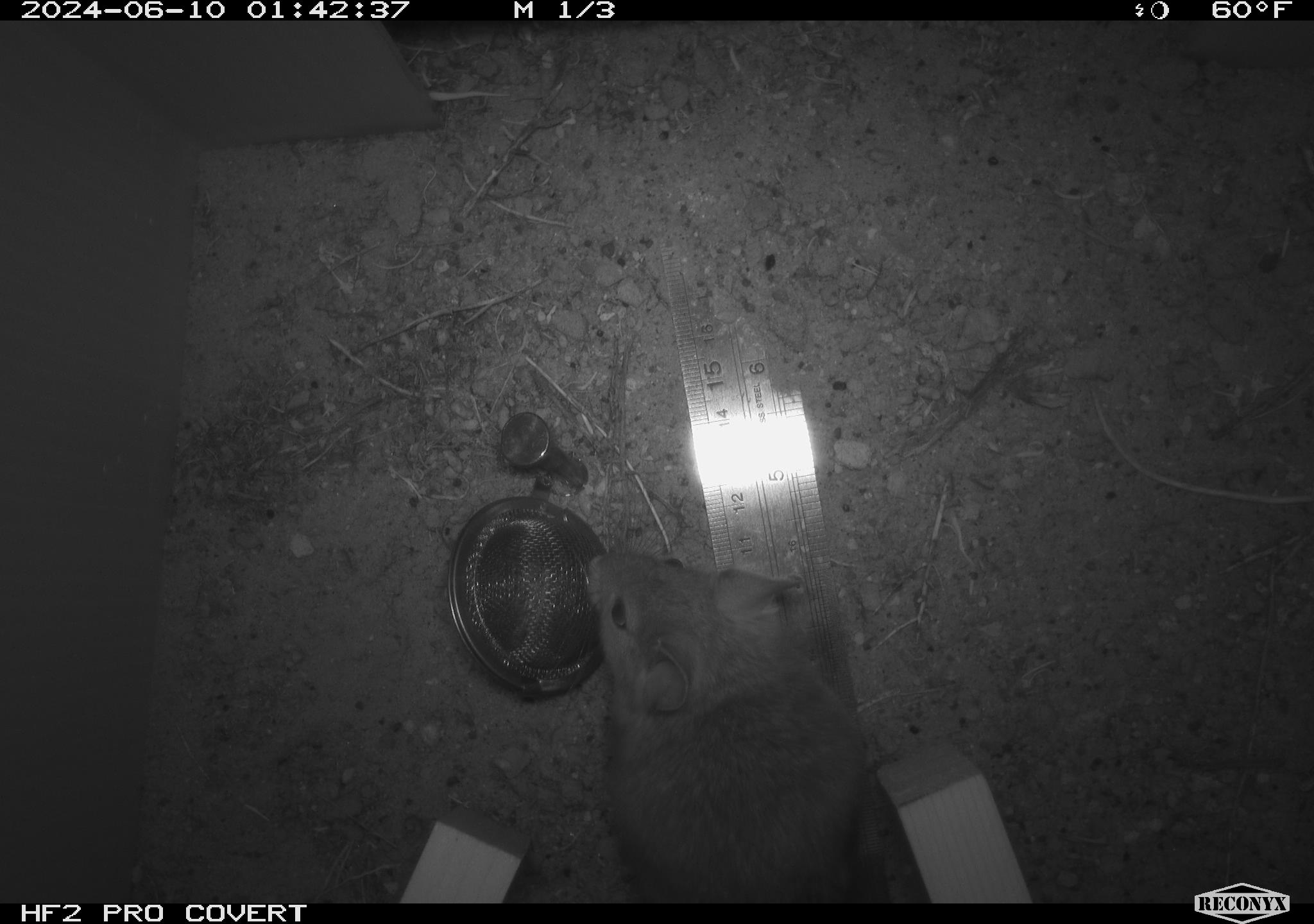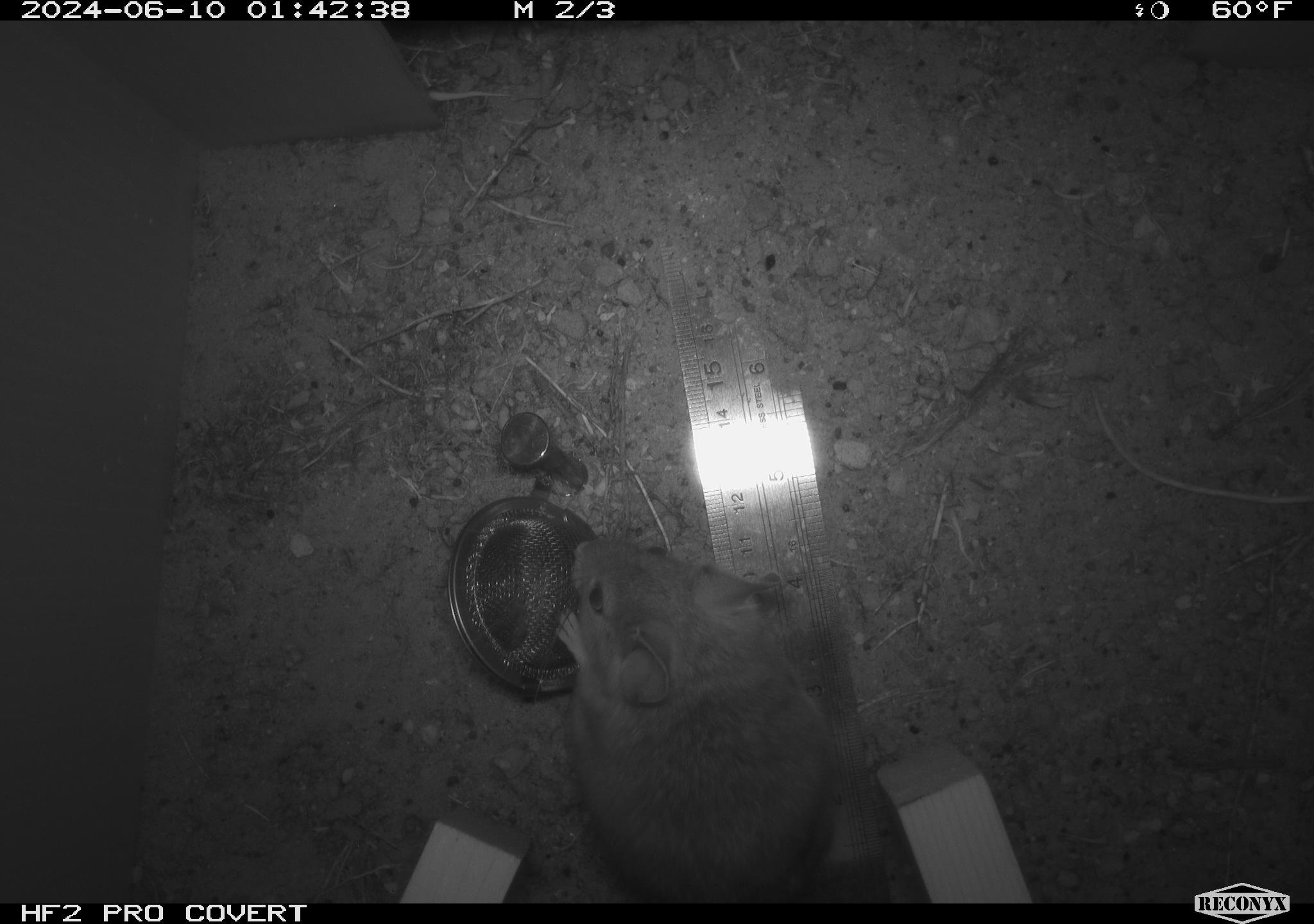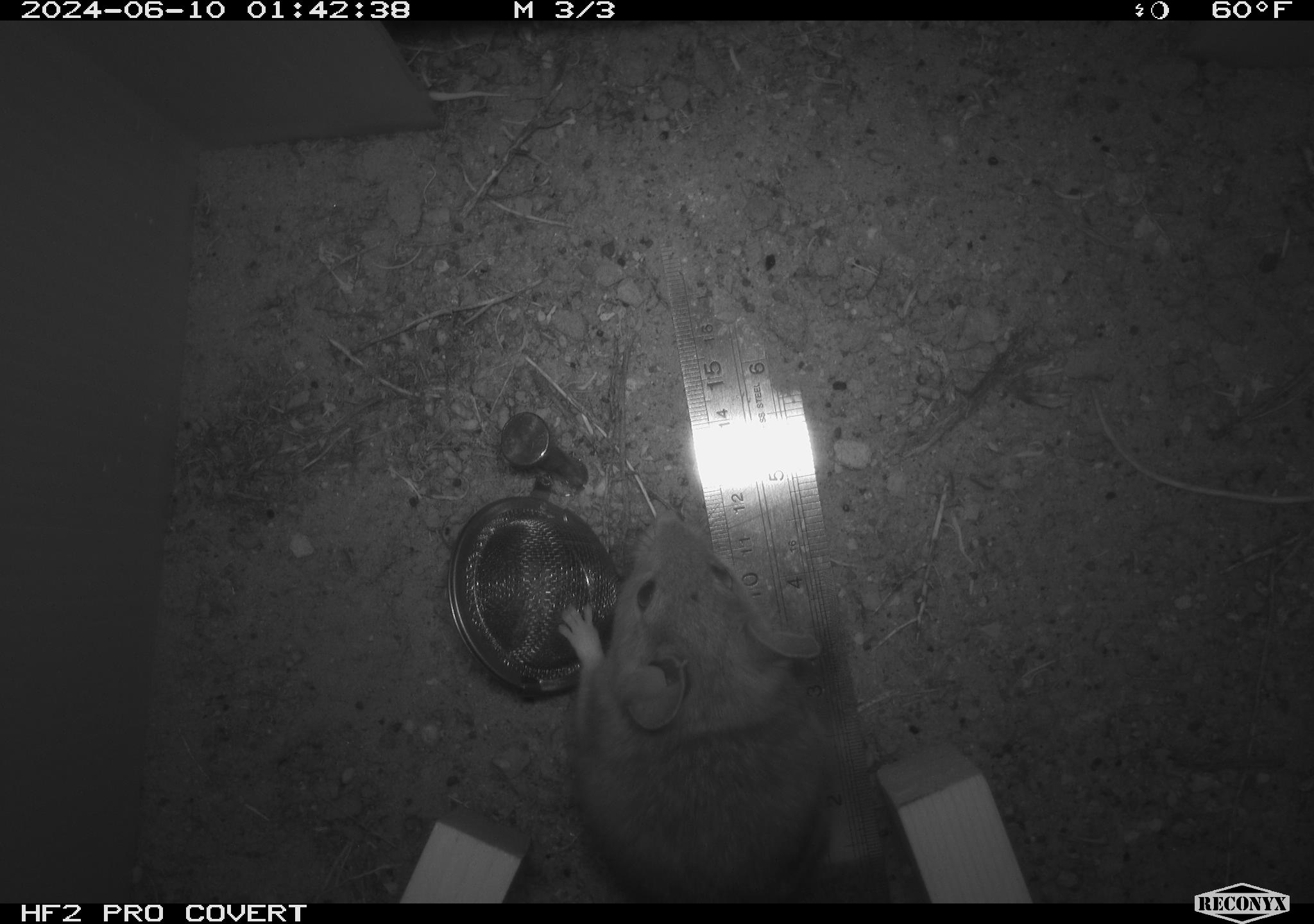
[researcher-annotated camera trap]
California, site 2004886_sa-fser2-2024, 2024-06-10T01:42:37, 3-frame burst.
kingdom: Animalia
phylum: Chordata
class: Mammalia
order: Rodentia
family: Cricetidae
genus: Neotoma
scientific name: Neotoma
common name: pack rat or woodrat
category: neotoma species